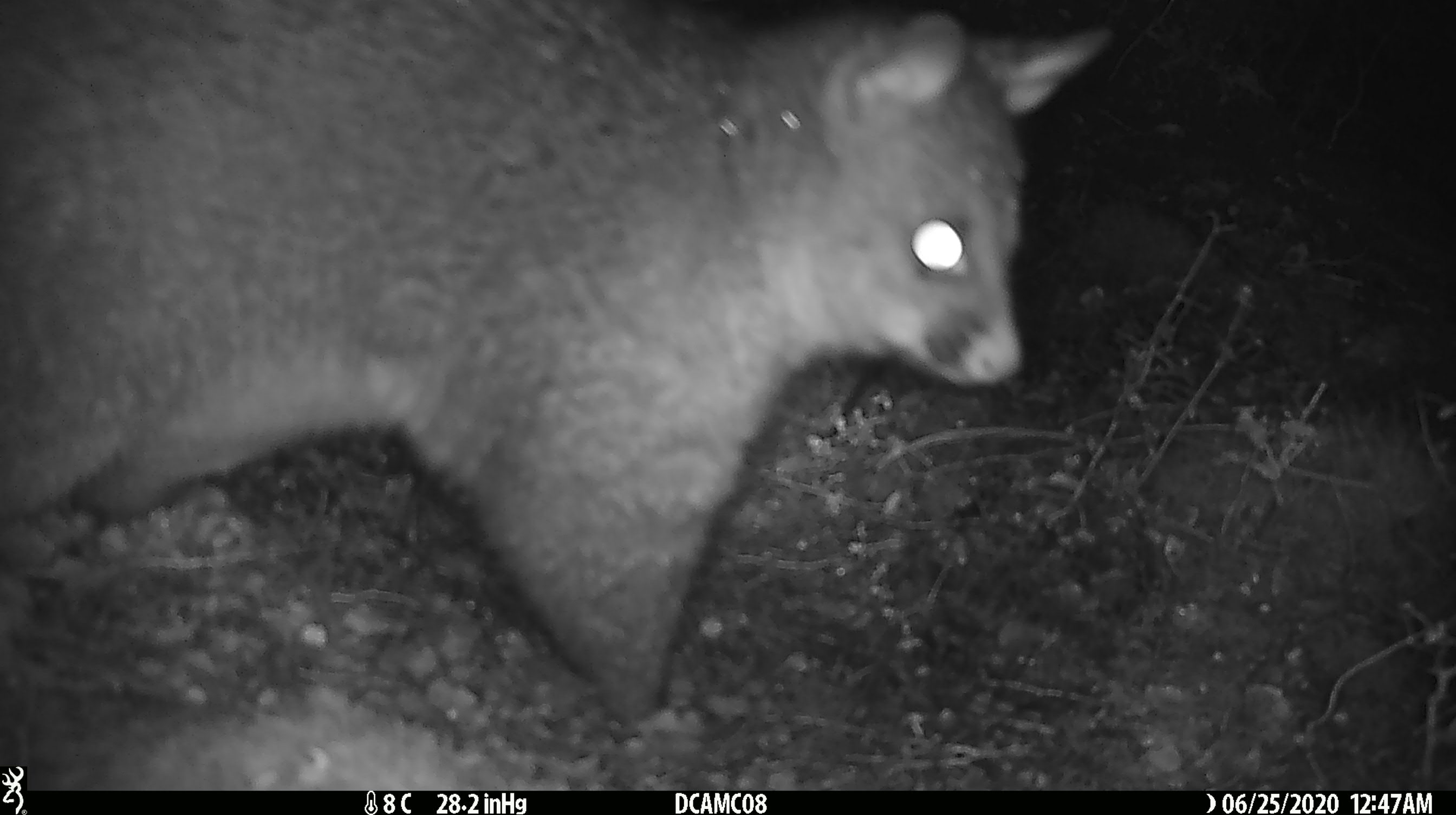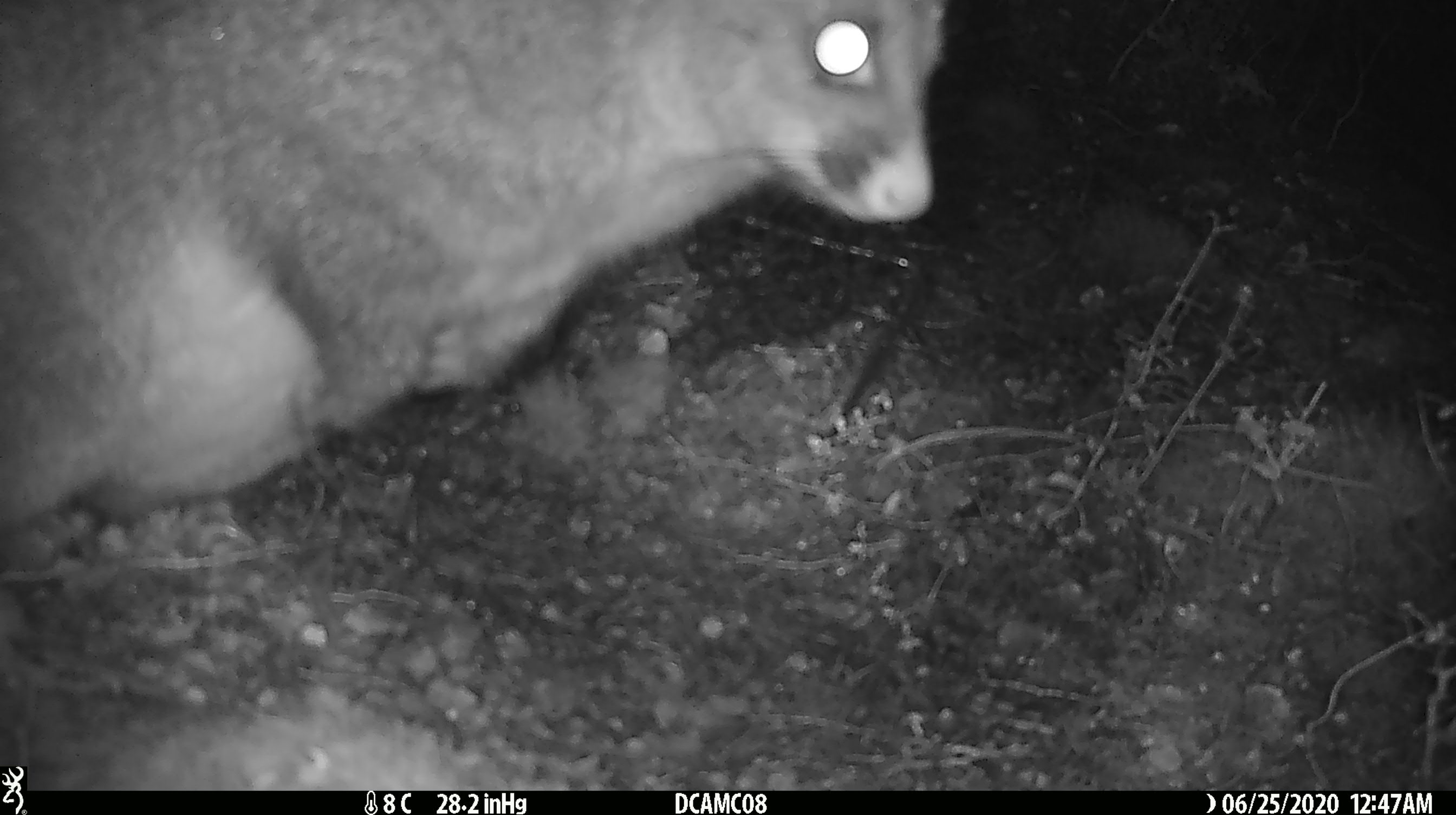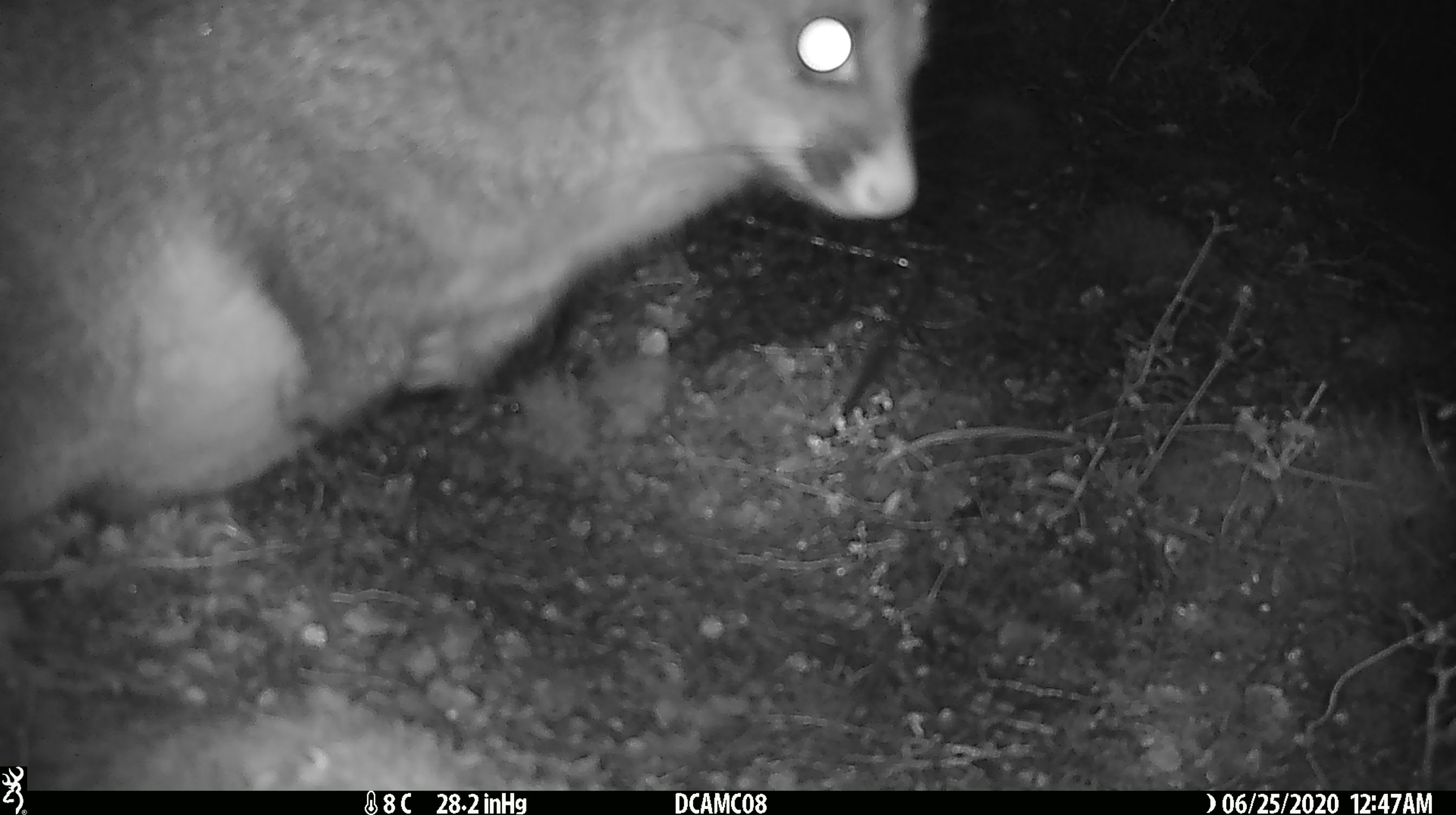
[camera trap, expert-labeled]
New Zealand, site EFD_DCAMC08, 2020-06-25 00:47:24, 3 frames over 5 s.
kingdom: Animalia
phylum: Chordata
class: Mammalia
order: Diprotodontia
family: Phalangeridae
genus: Trichosurus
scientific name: Trichosurus vulpecula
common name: common brushtail possum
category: possum